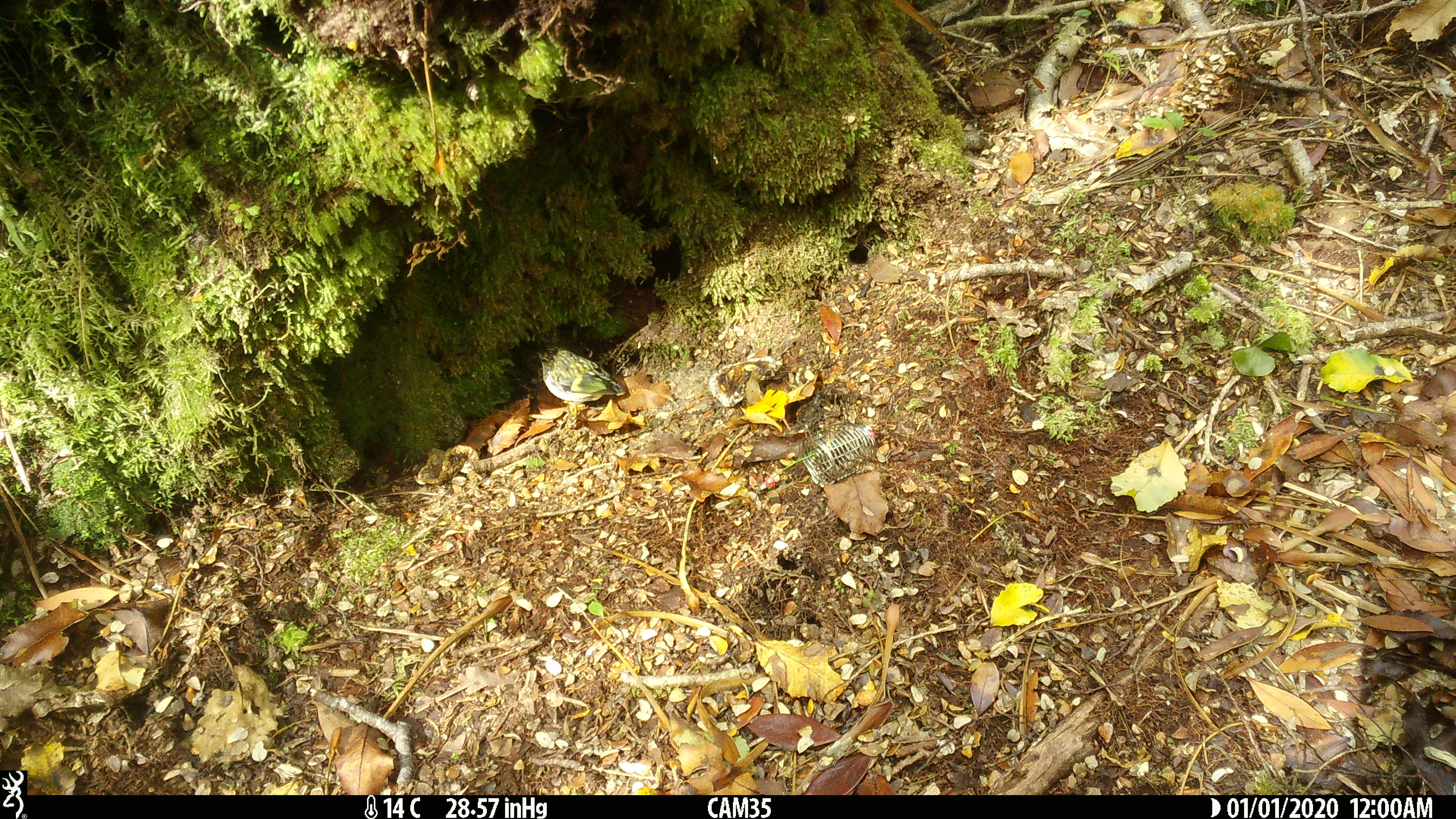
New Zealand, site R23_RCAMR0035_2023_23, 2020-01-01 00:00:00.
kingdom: Animalia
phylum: Chordata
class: Aves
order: Passeriformes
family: Acanthisittidae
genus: Acanthisitta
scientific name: Acanthisitta chloris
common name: rifleman